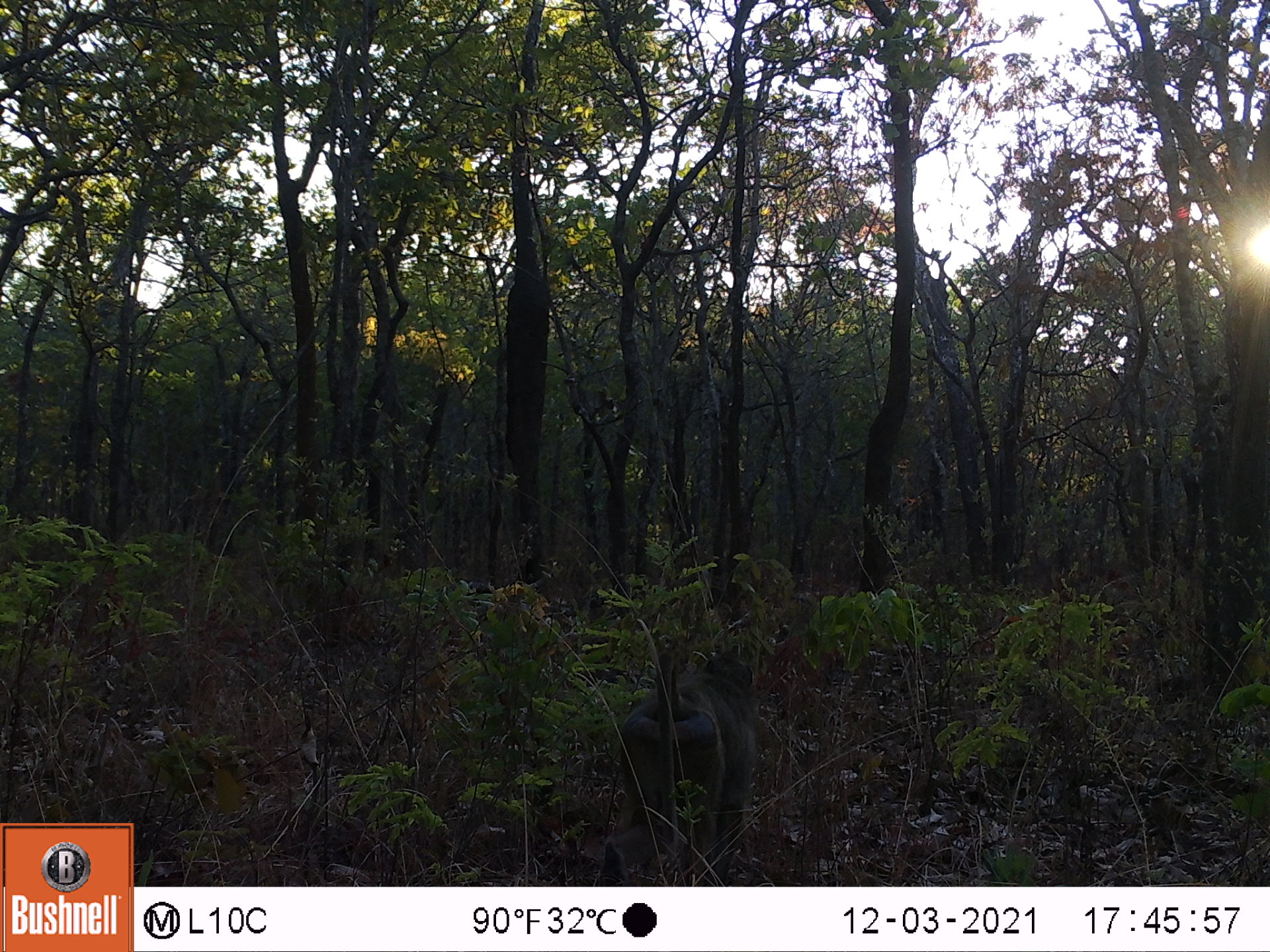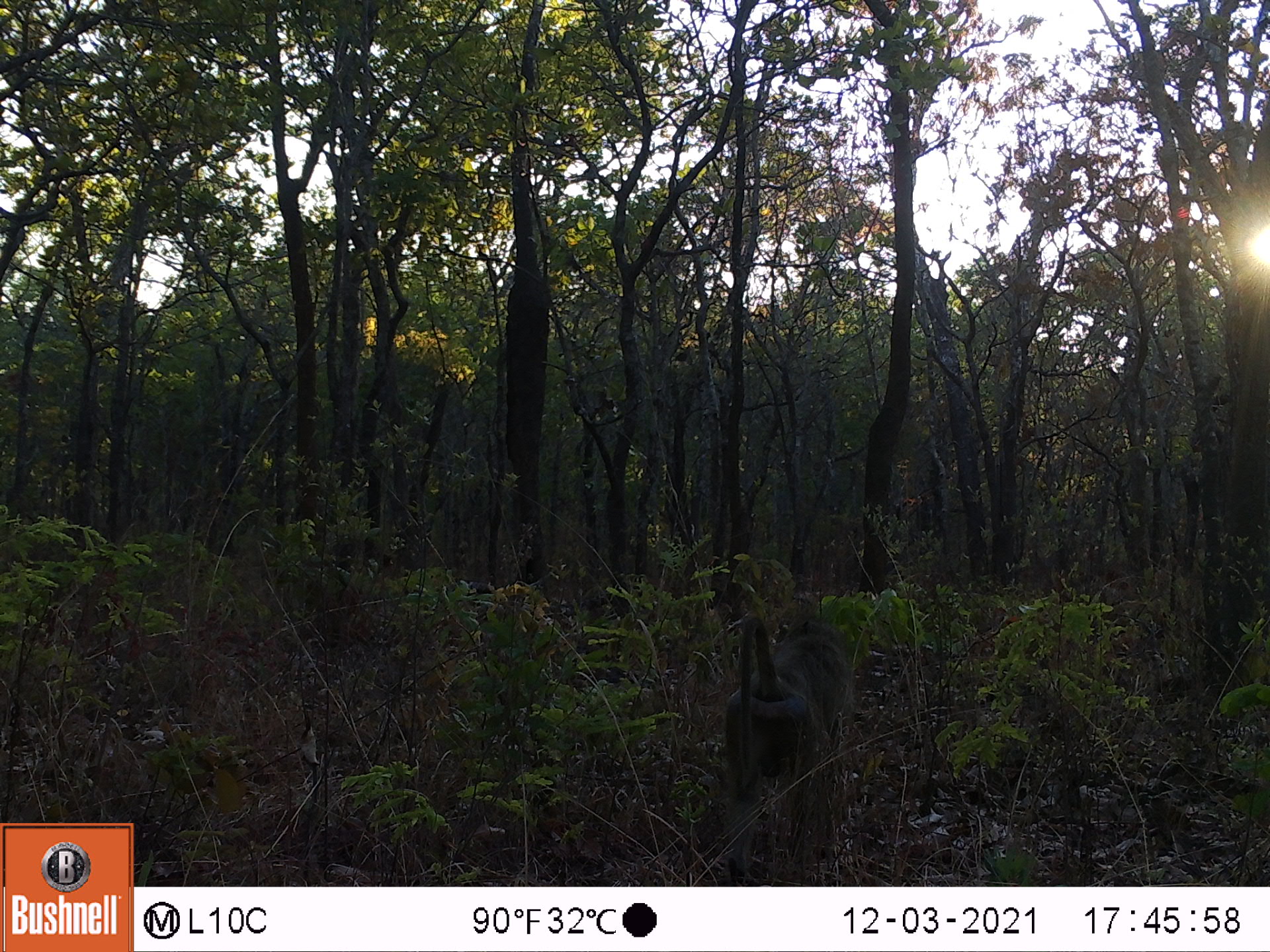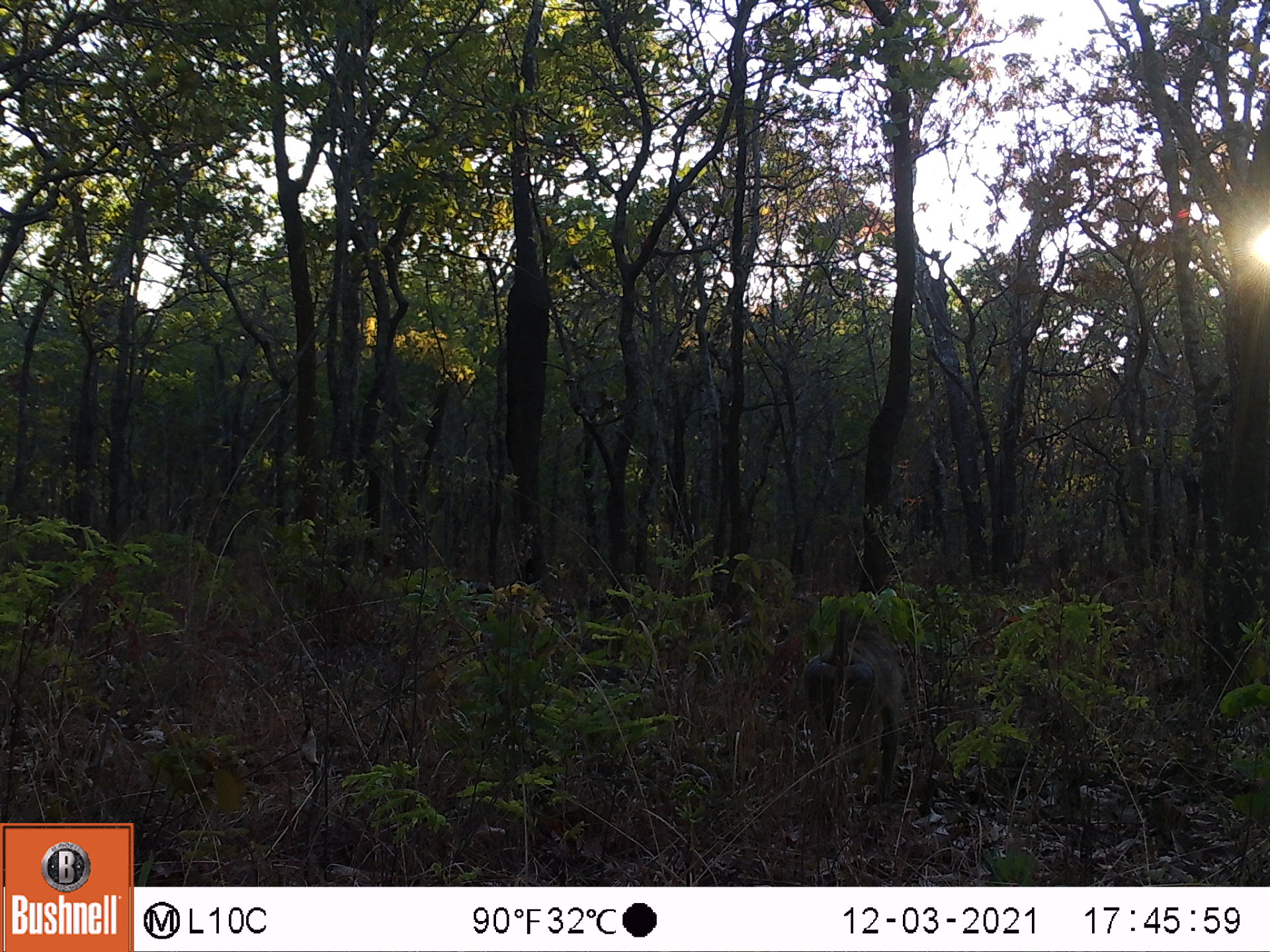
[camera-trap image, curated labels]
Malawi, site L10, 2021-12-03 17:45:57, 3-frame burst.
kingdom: Animalia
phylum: Chordata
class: Mammalia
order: Primates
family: Cercopithecidae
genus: Papio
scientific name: Papio cynocephalus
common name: yellow baboon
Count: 1.